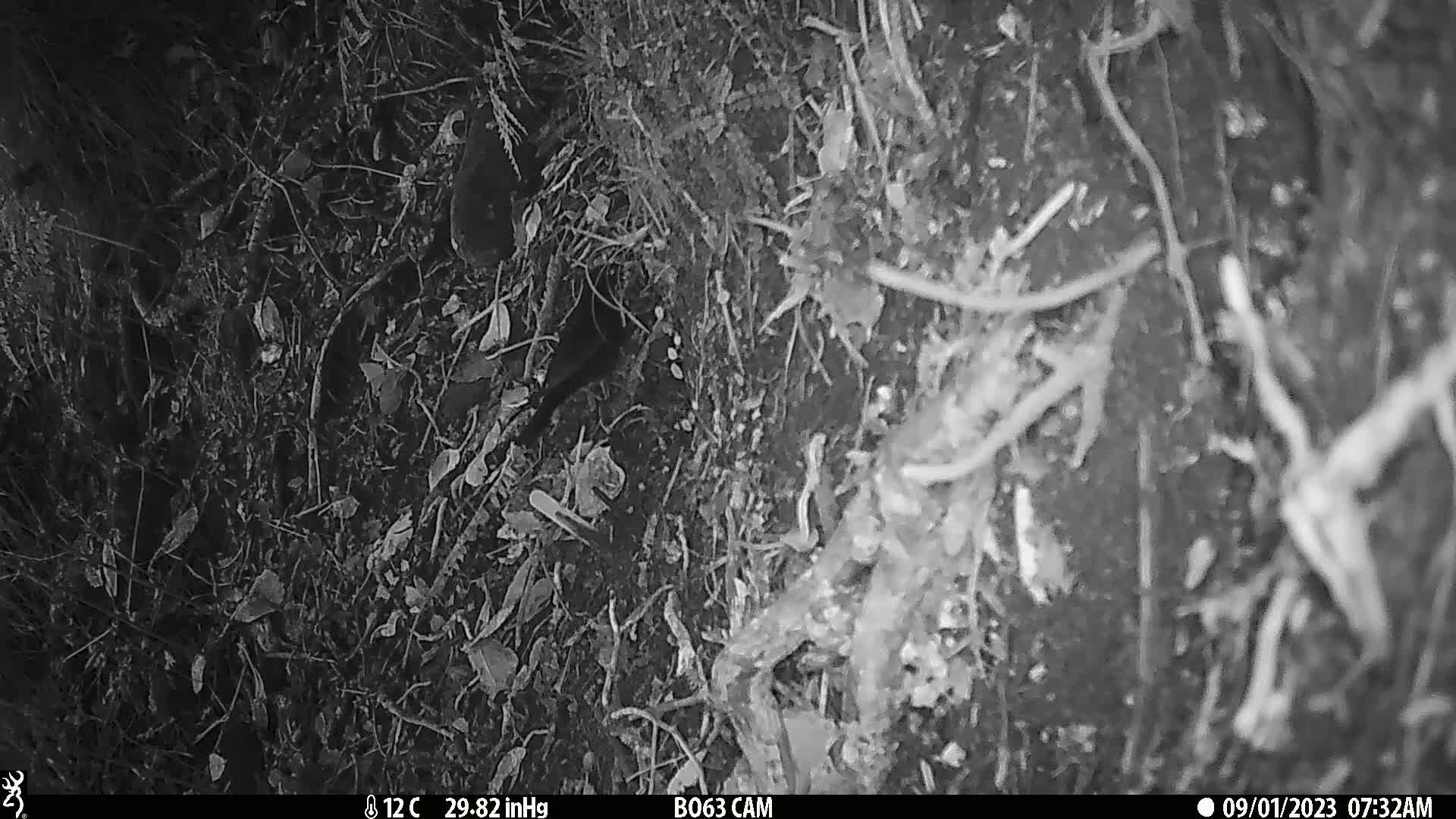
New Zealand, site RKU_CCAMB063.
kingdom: Animalia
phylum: Chordata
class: Aves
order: Passeriformes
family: Turdidae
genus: Turdus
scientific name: Turdus merula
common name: eurasian blackbird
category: blackbird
Blackbird (eurasian blackbird) (Turdus merula).